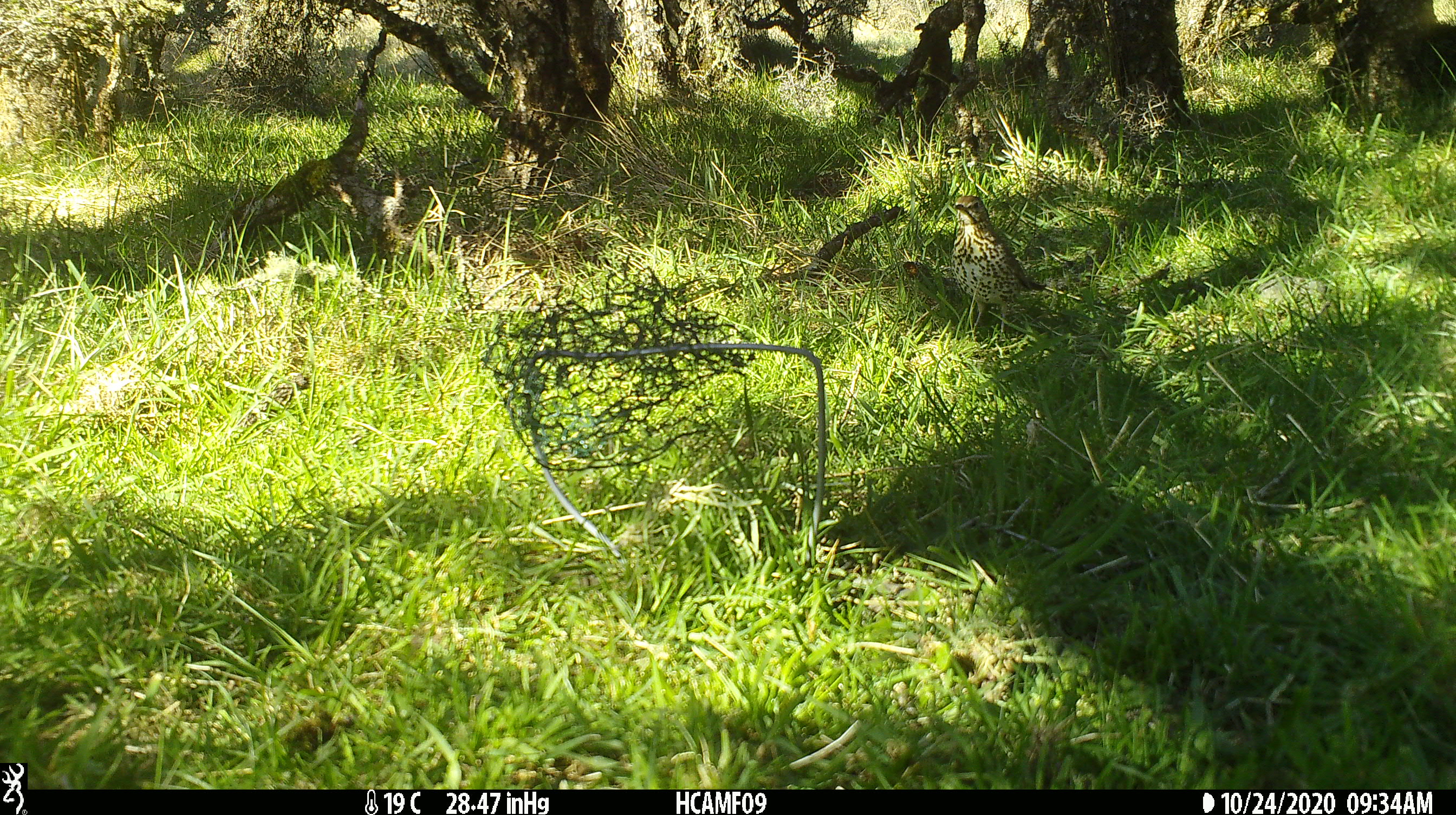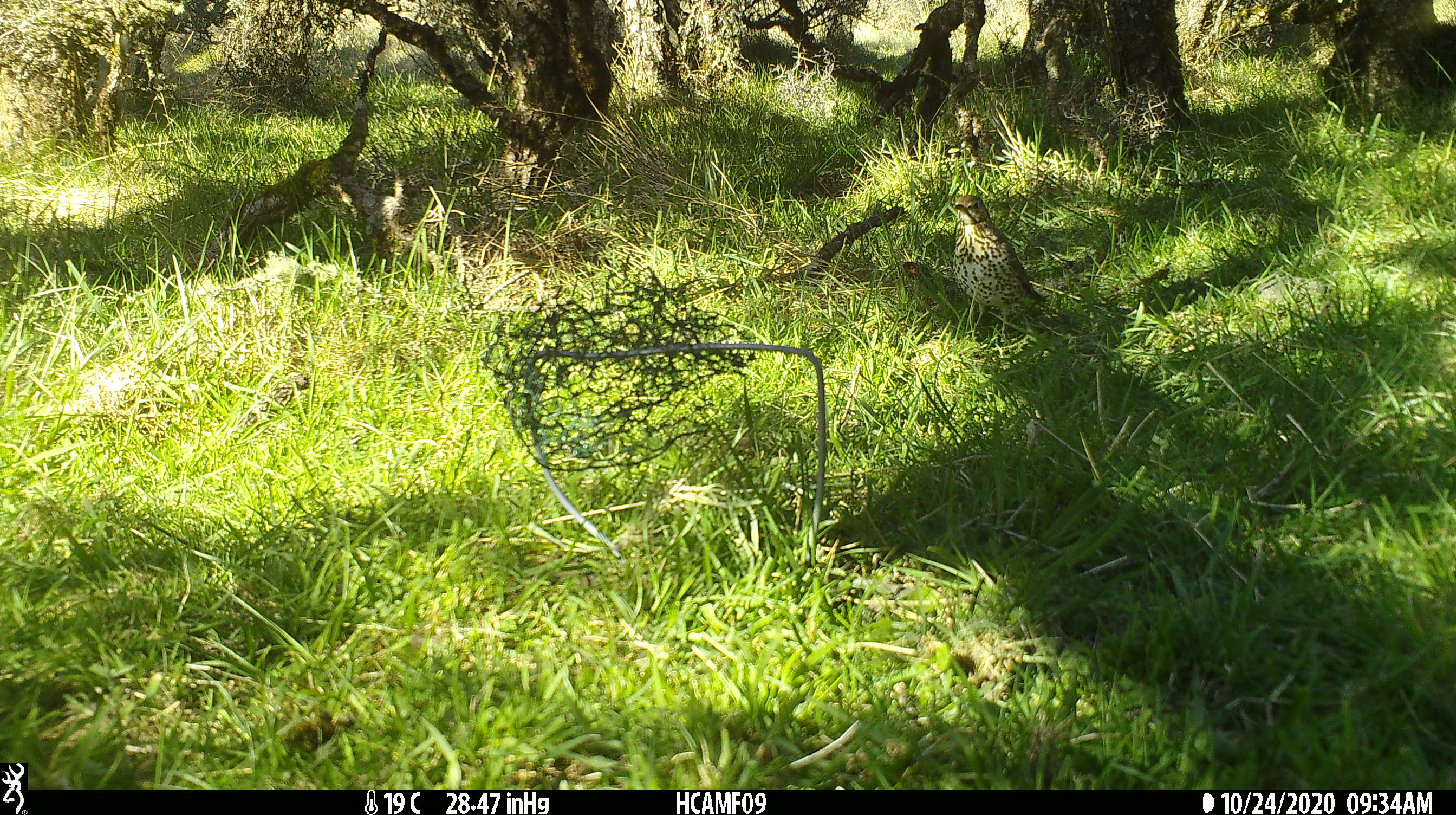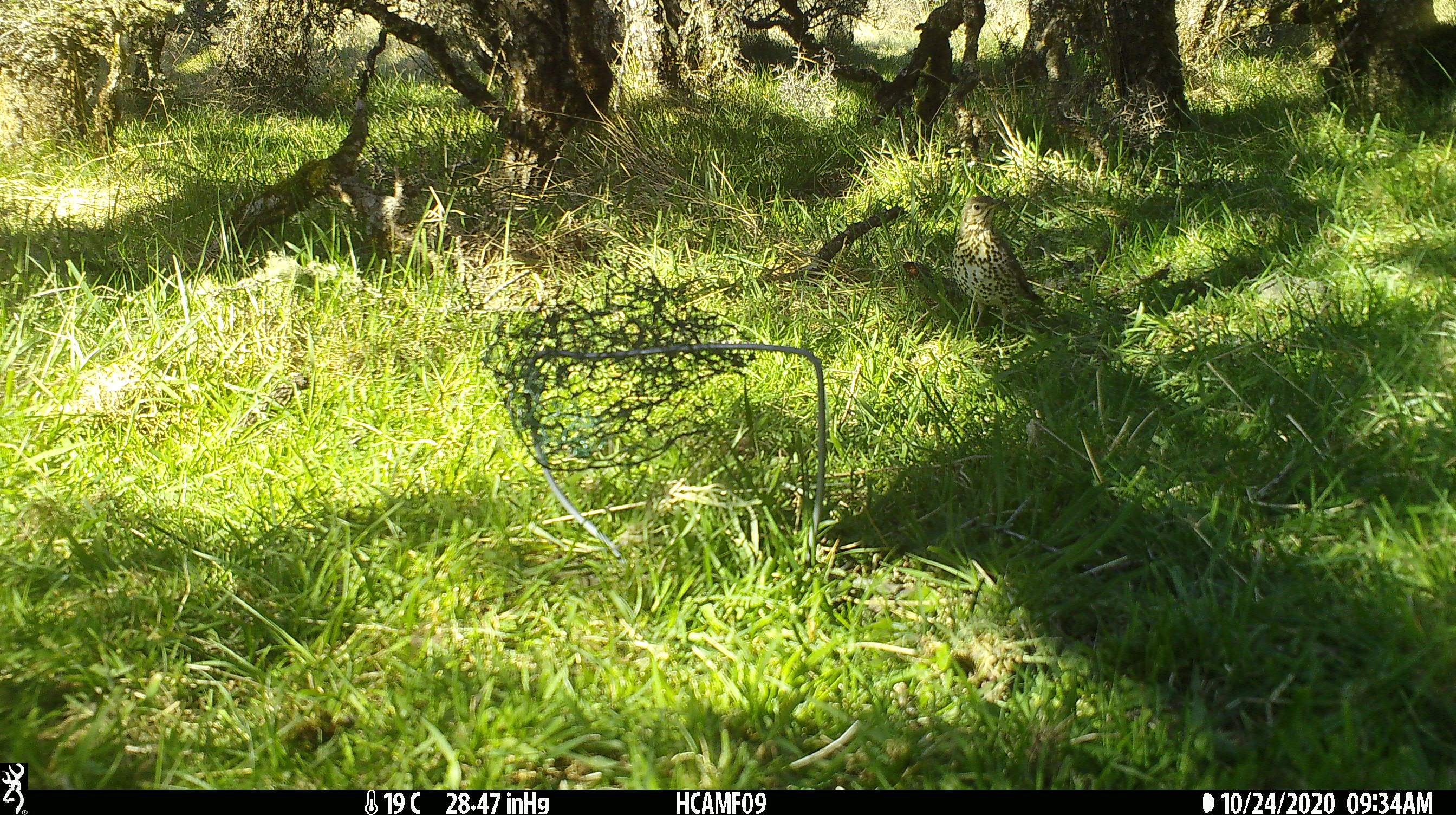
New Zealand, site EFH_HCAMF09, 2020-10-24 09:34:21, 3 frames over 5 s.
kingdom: Animalia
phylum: Chordata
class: Aves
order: Passeriformes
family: Turdidae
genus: Turdus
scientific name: Turdus philomelos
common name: song thrush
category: thrush